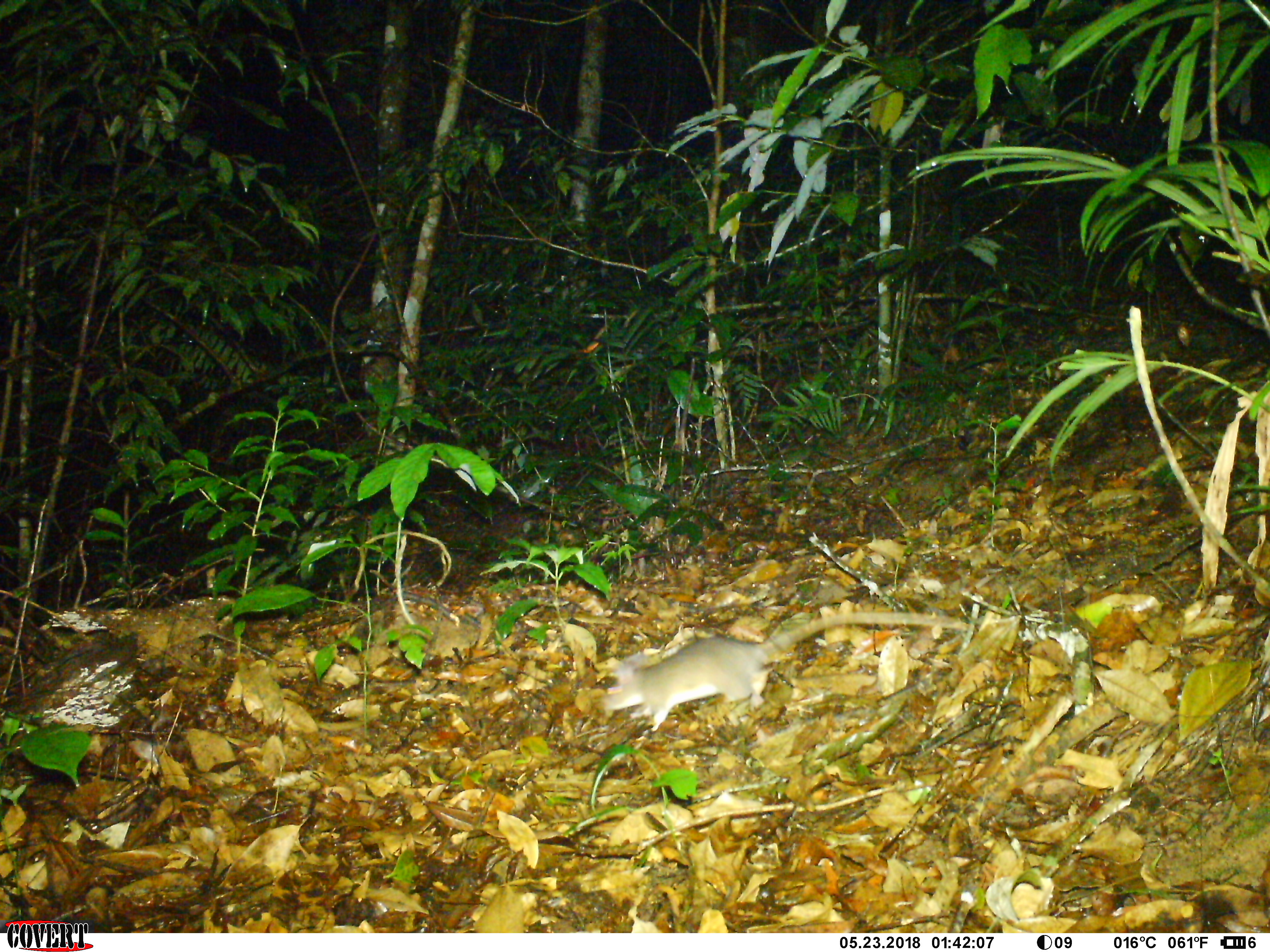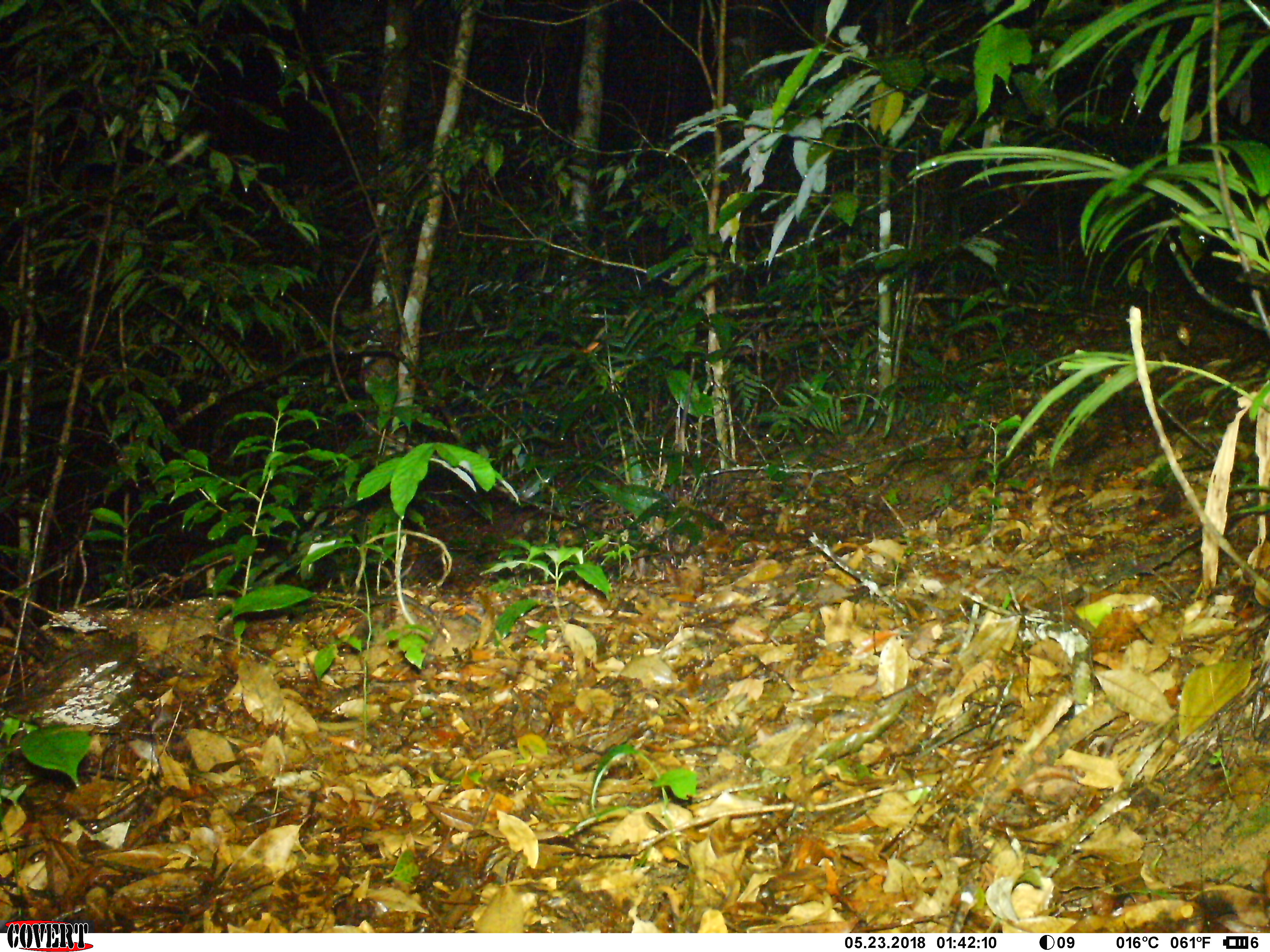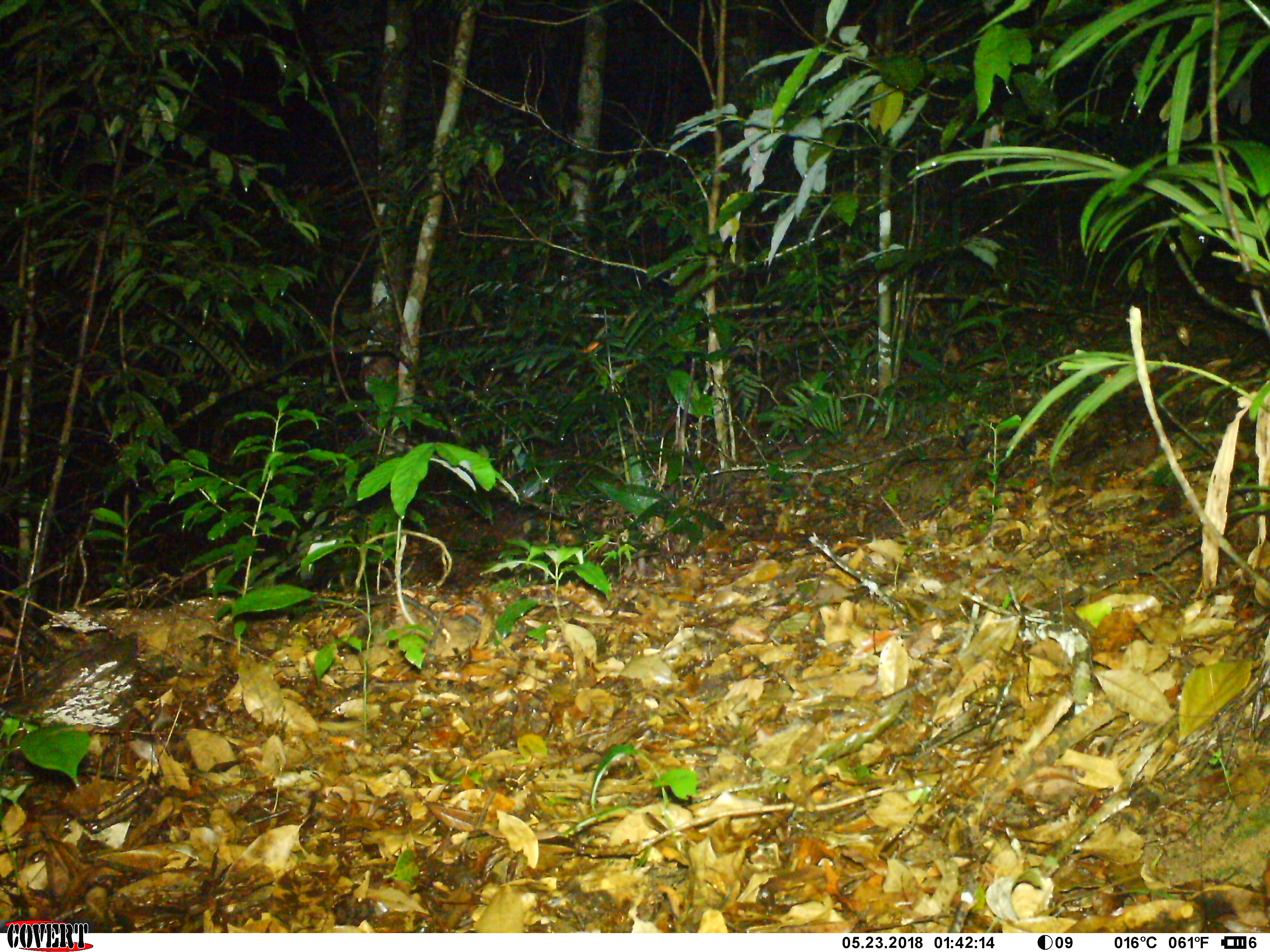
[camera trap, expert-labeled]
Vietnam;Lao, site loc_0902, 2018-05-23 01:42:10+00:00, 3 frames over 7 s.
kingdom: Animalia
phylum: Chordata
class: Mammalia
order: Rodentia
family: Muridae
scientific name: Muridae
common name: old-world mice and rats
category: unidentified murid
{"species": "unidentified murid (old-world mice and rats) (Muridae)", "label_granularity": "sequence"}